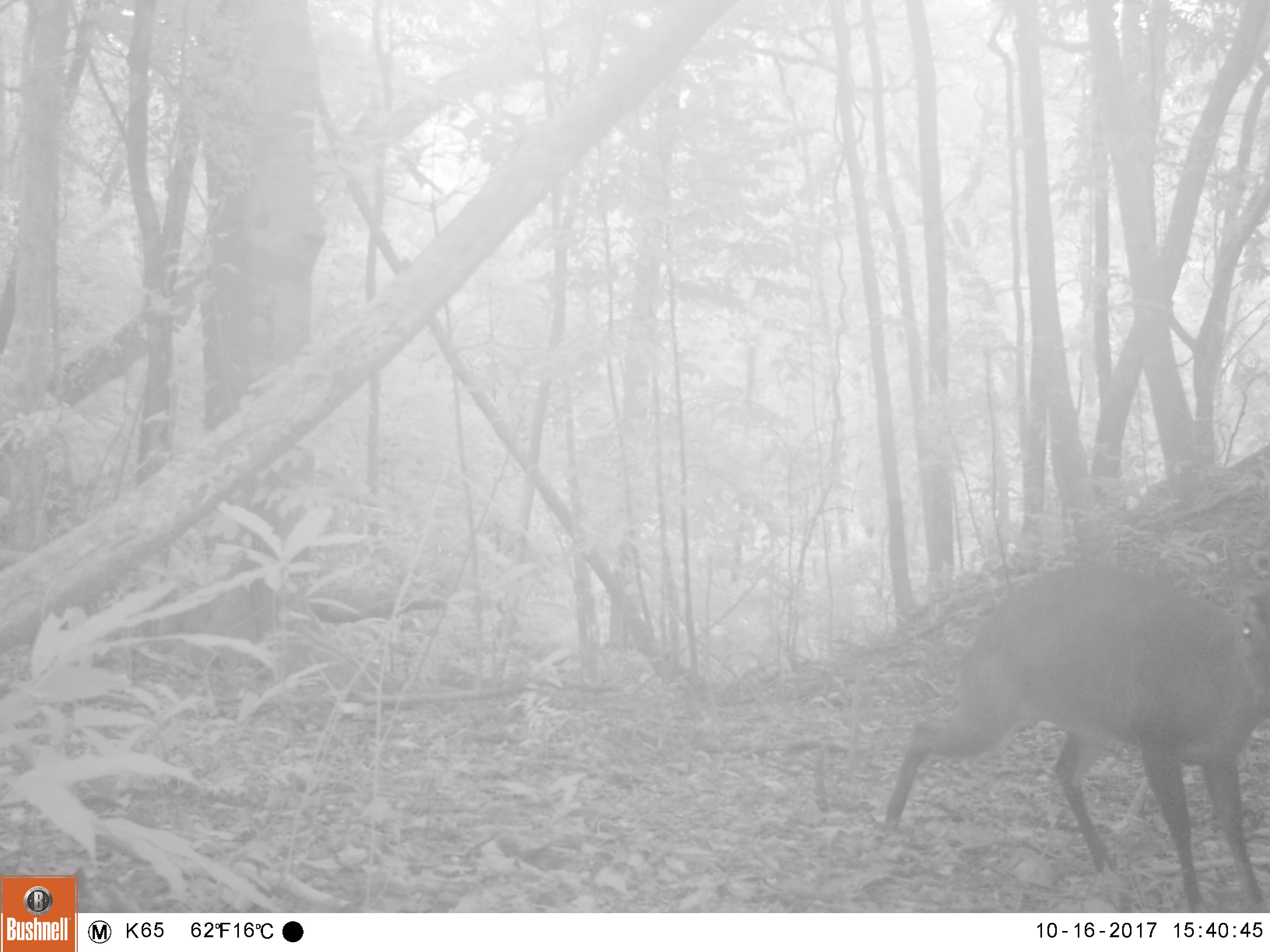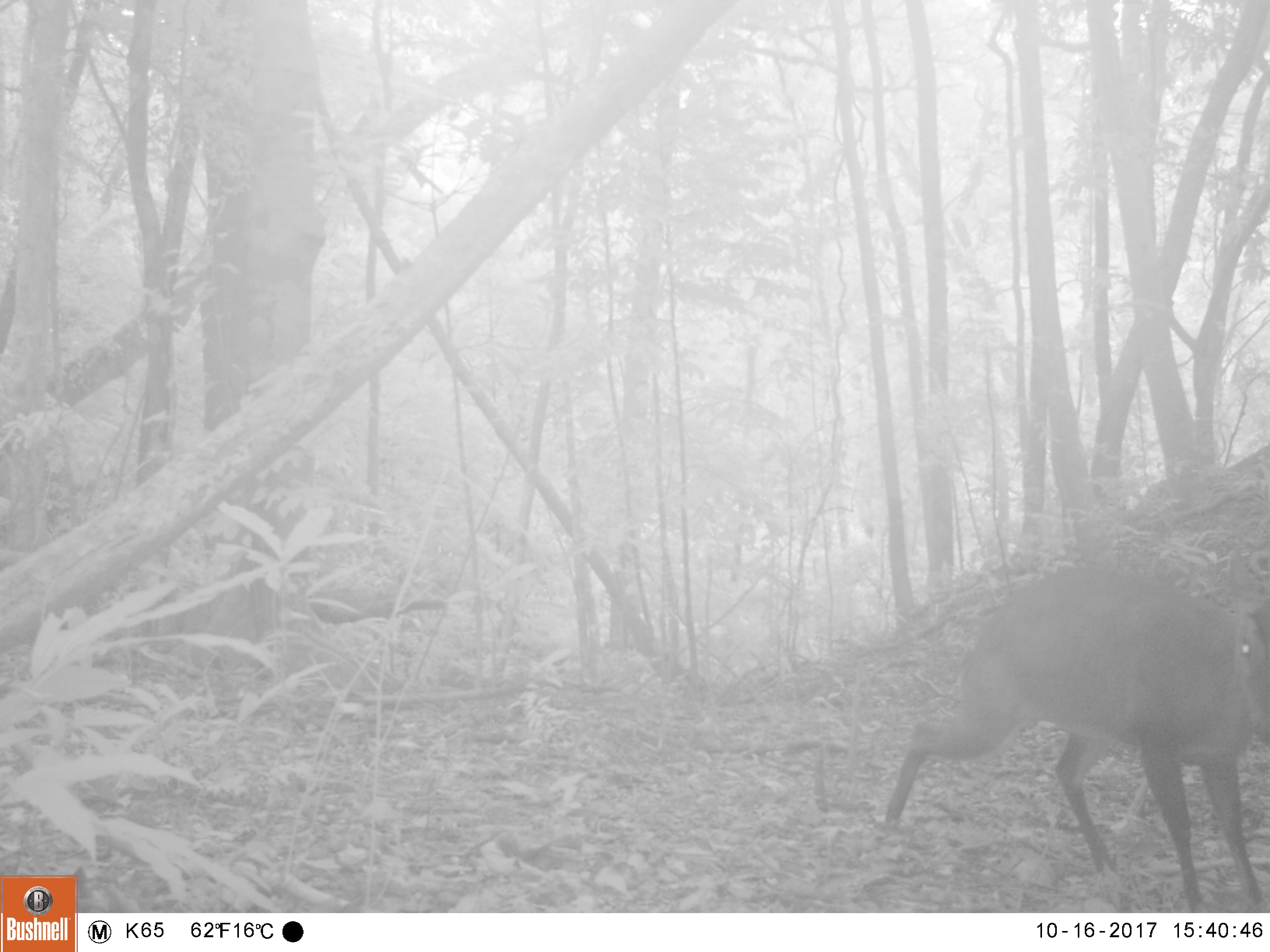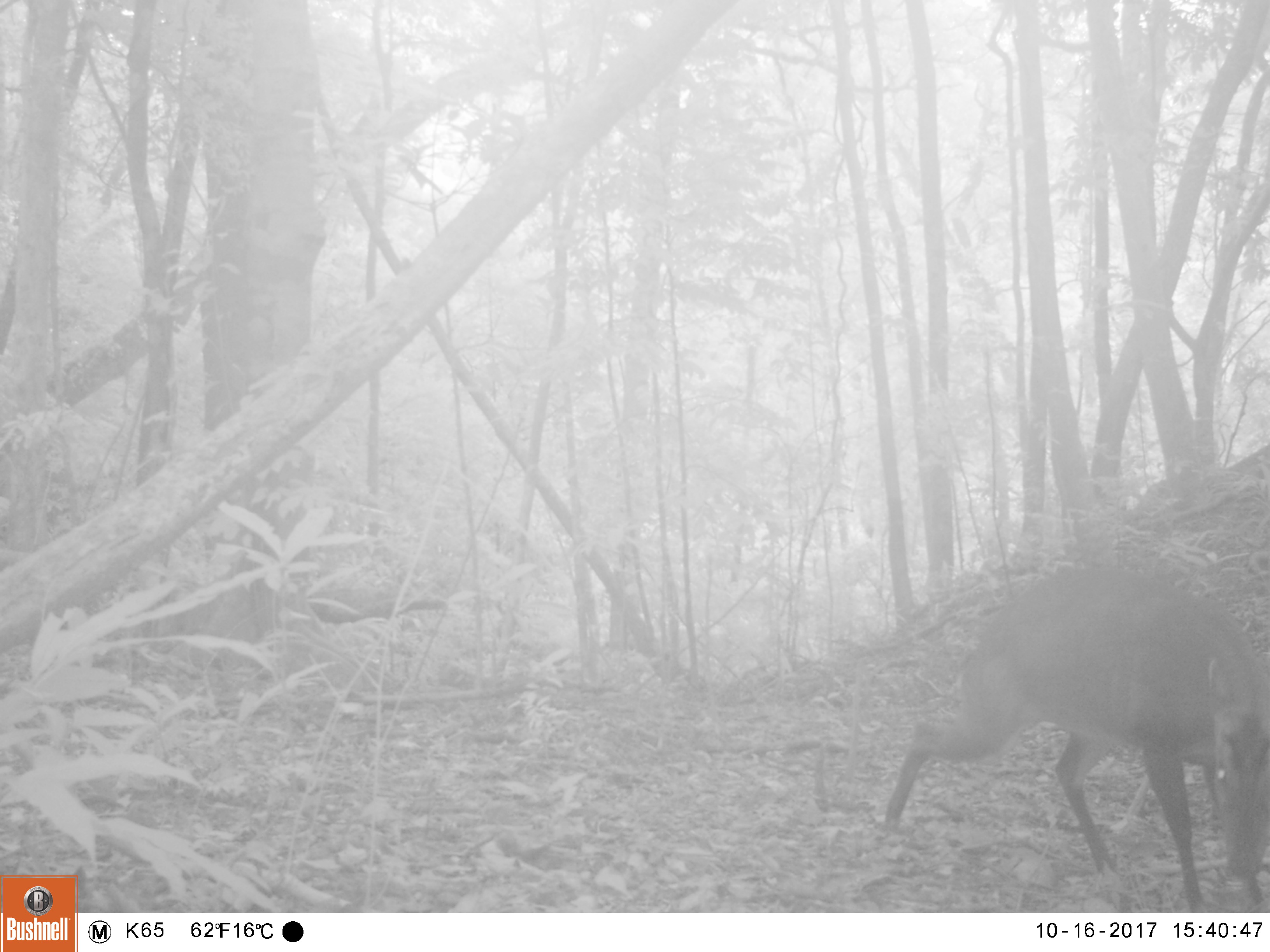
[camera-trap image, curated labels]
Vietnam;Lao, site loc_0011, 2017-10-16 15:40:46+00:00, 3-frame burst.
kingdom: Animalia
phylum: Chordata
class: Mammalia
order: Artiodactyla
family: Cervidae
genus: Muntiacus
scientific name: Muntiacus vuquangensis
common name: large-antlered muntjac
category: large antlered muntjac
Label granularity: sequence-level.